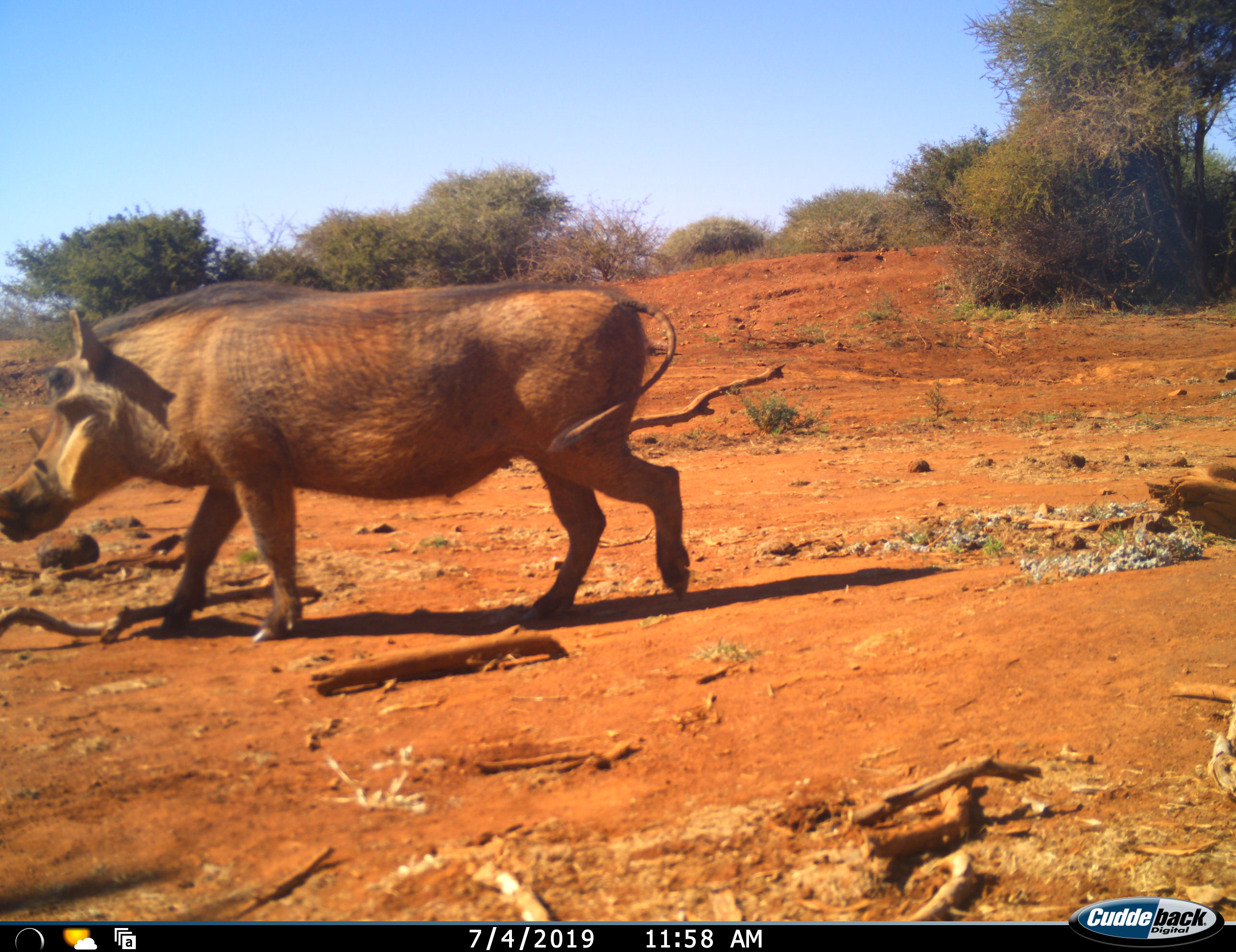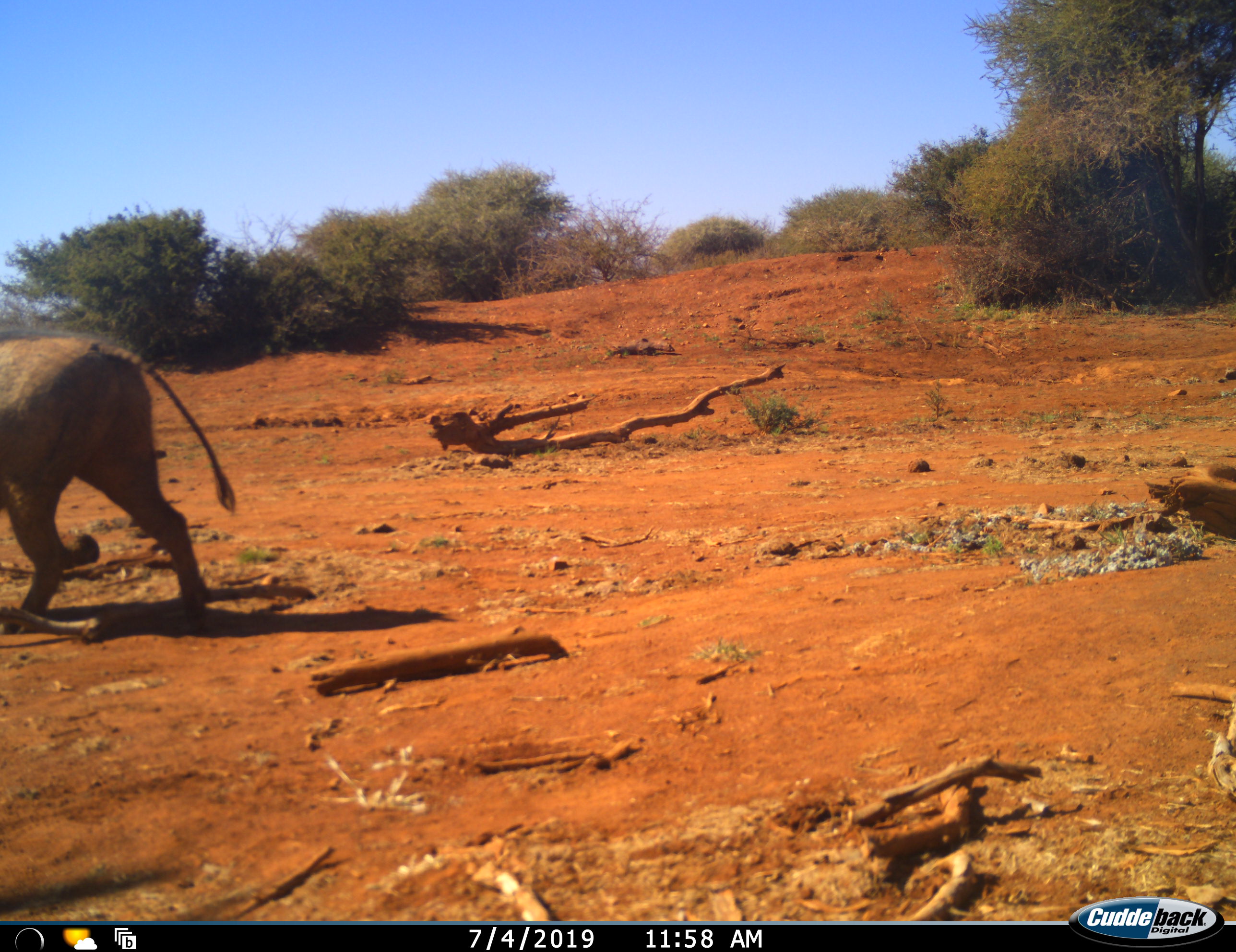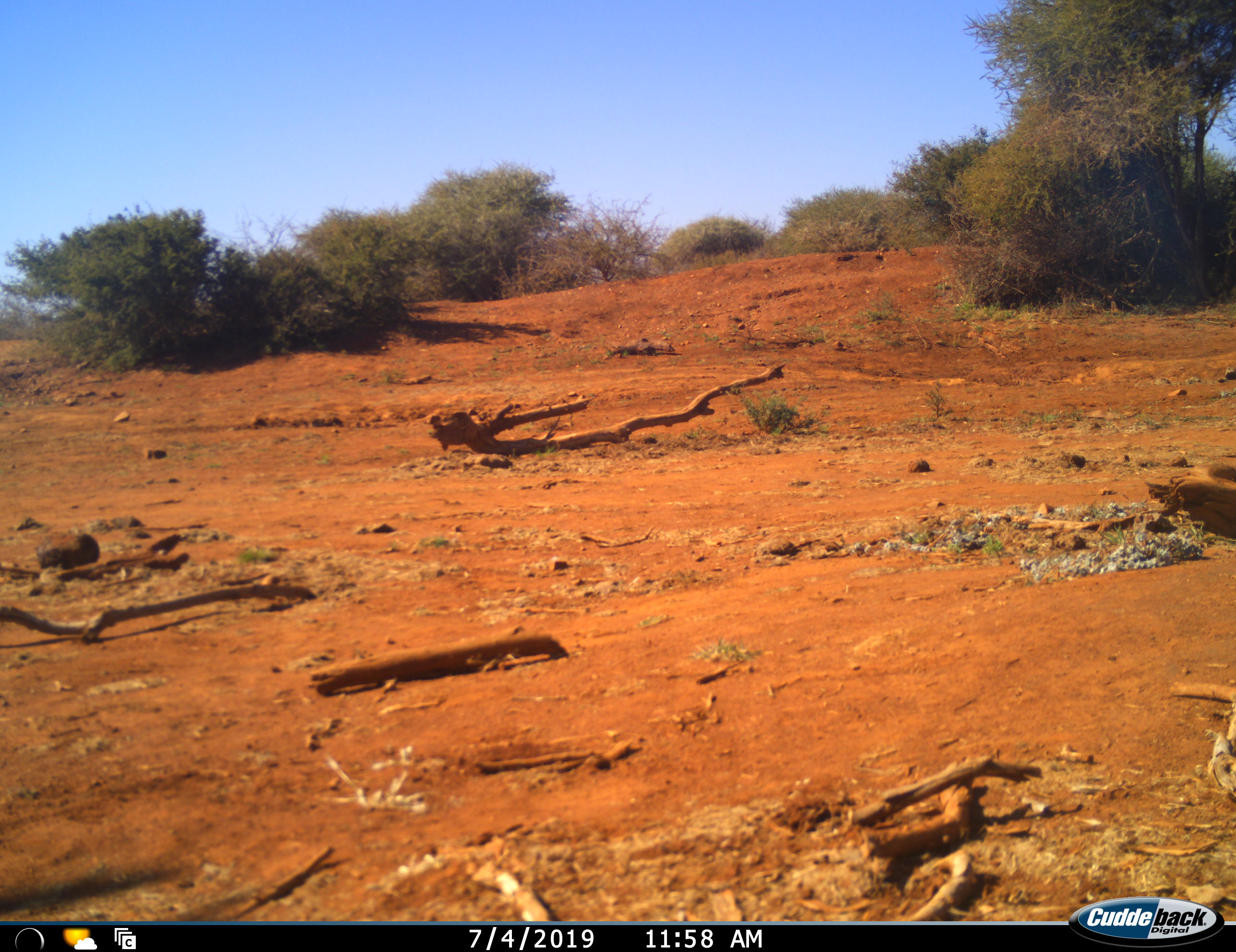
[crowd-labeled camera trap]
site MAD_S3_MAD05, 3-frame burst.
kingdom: Animalia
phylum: Chordata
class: Mammalia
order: Artiodactyla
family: Suidae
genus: Phacochoerus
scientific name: Phacochoerus africanus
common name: warthog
Warthog (Phacochoerus africanus), count 1. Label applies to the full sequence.